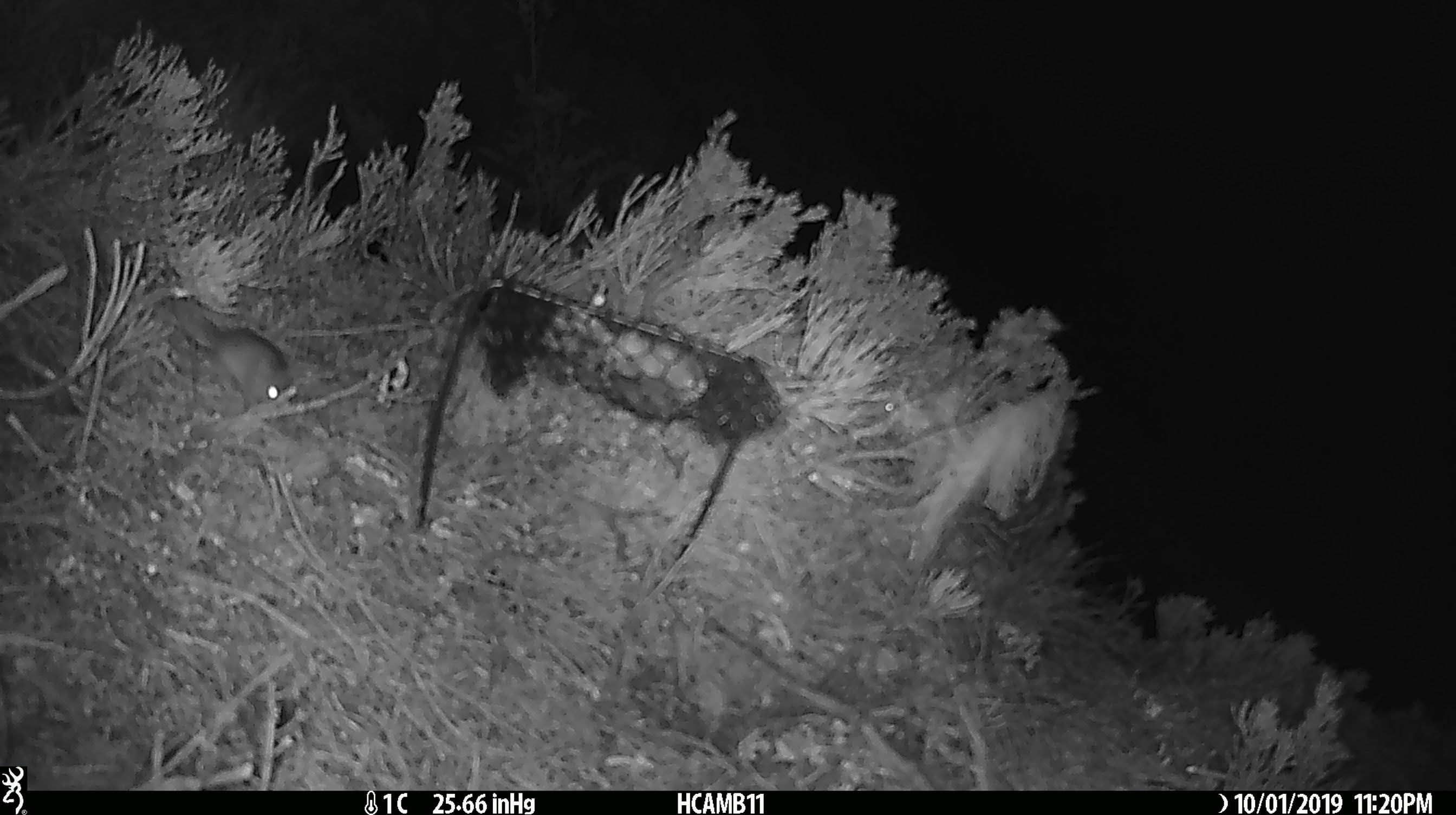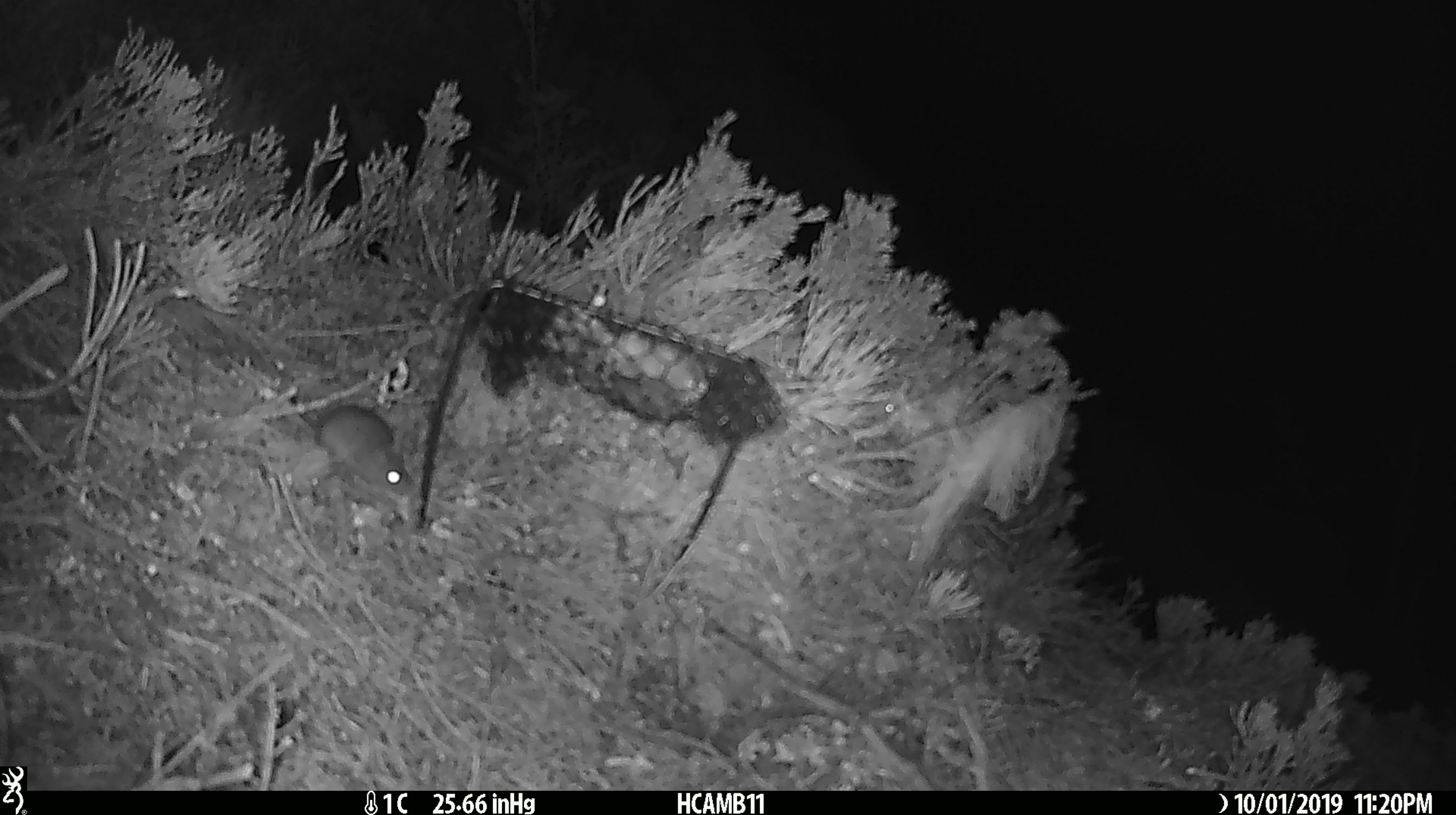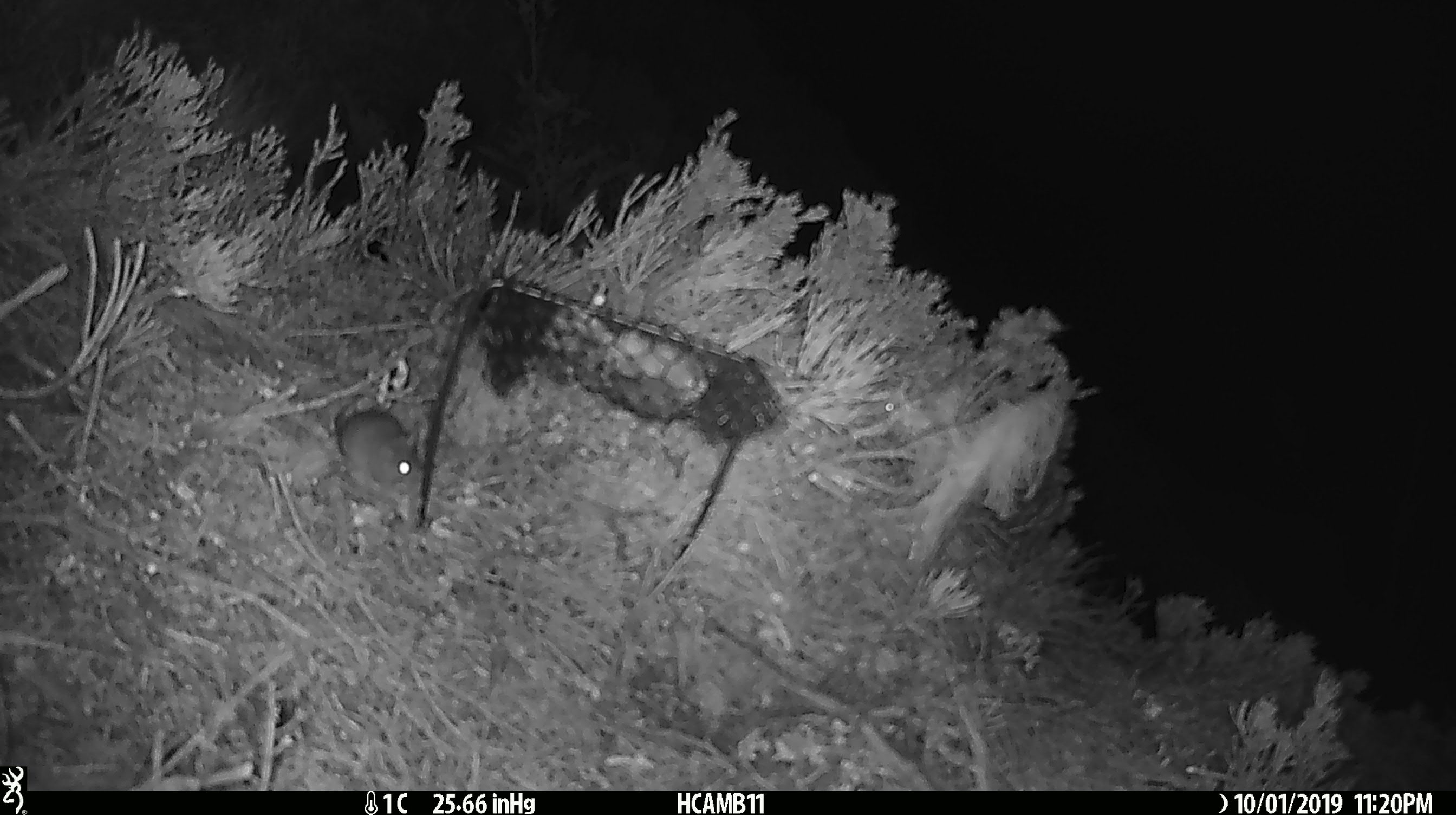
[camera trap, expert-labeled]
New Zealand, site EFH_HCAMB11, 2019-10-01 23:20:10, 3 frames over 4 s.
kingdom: Animalia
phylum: Chordata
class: Mammalia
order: Rodentia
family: Muridae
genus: Mus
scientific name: Mus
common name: mouse